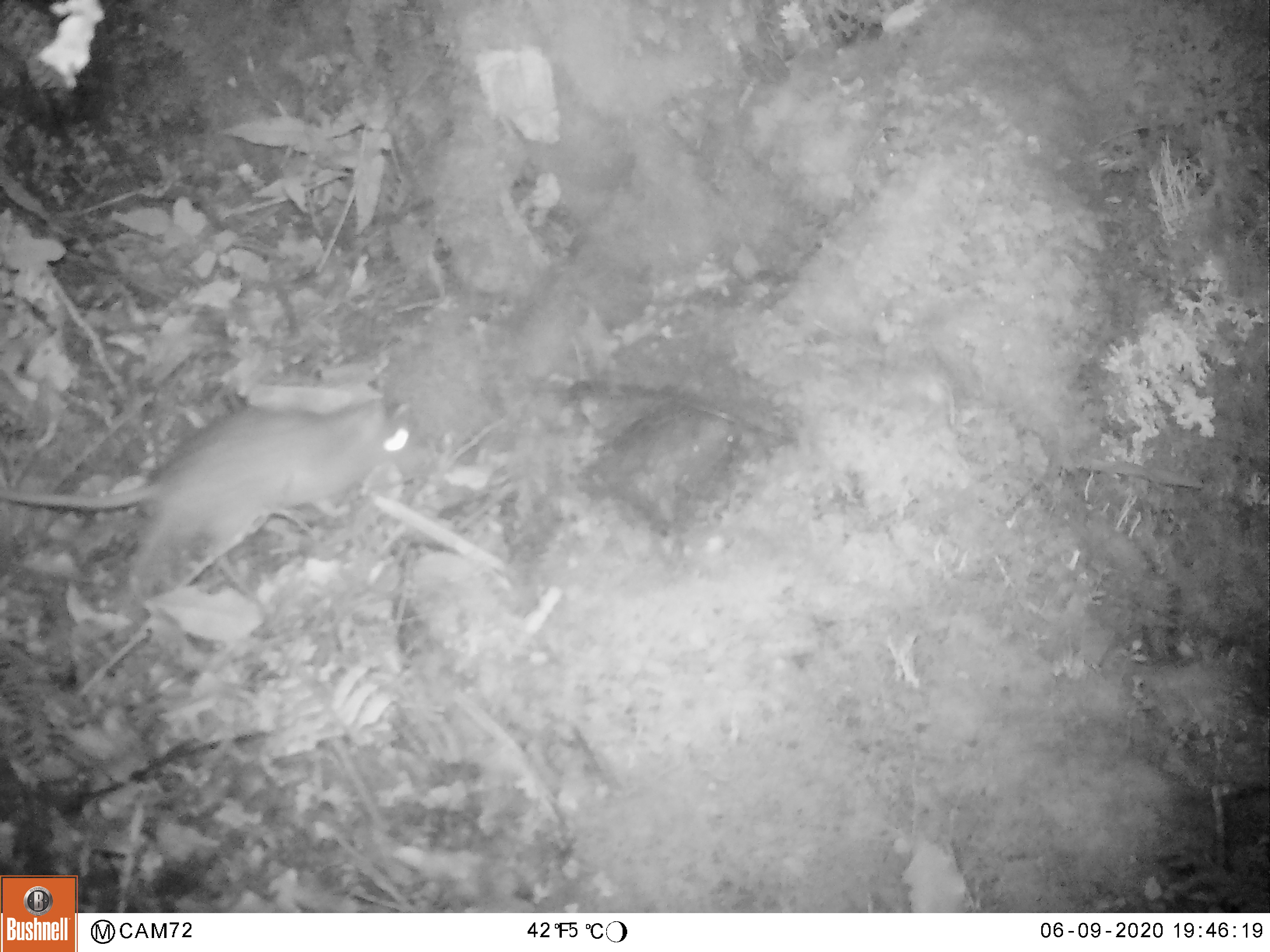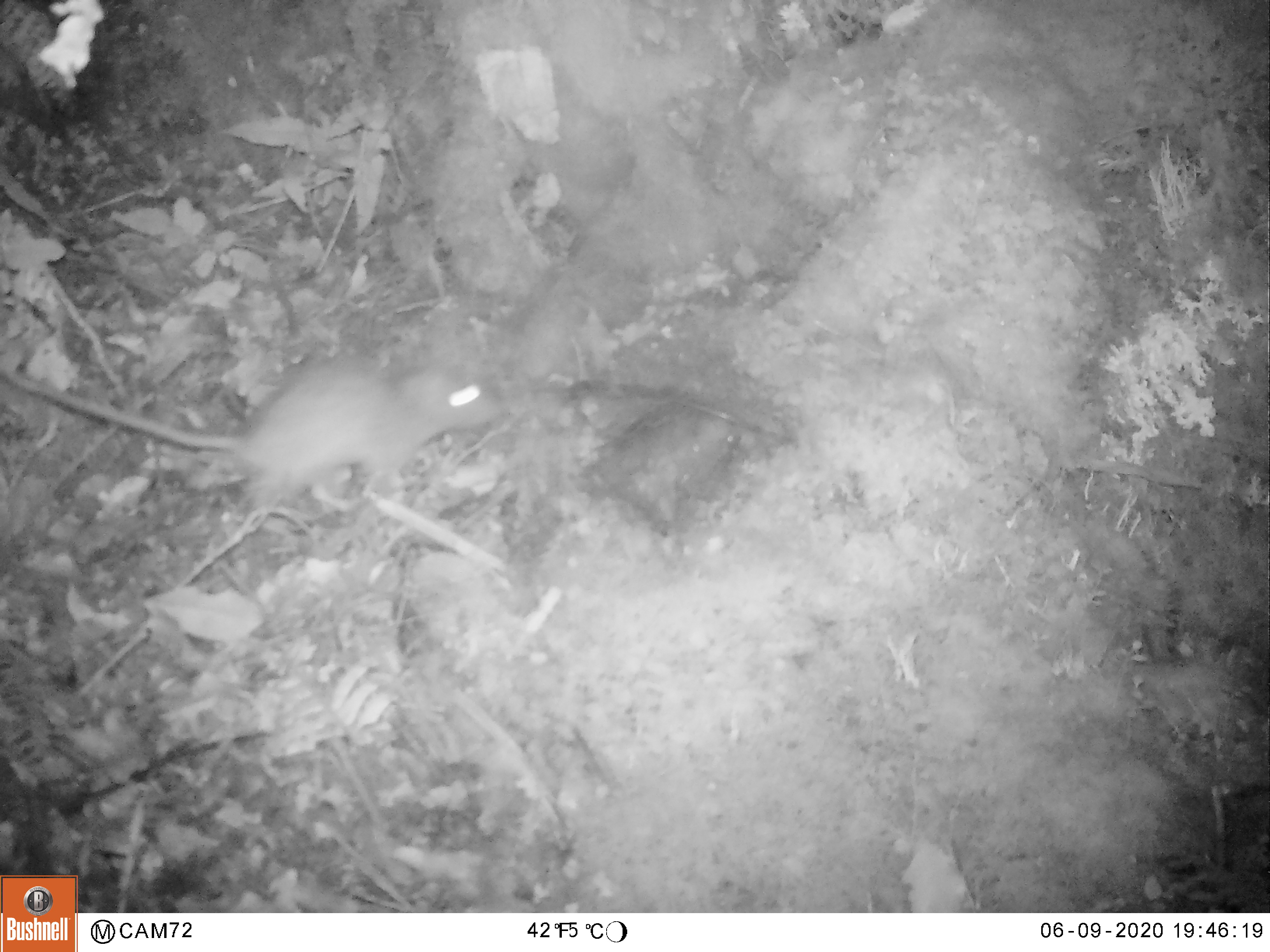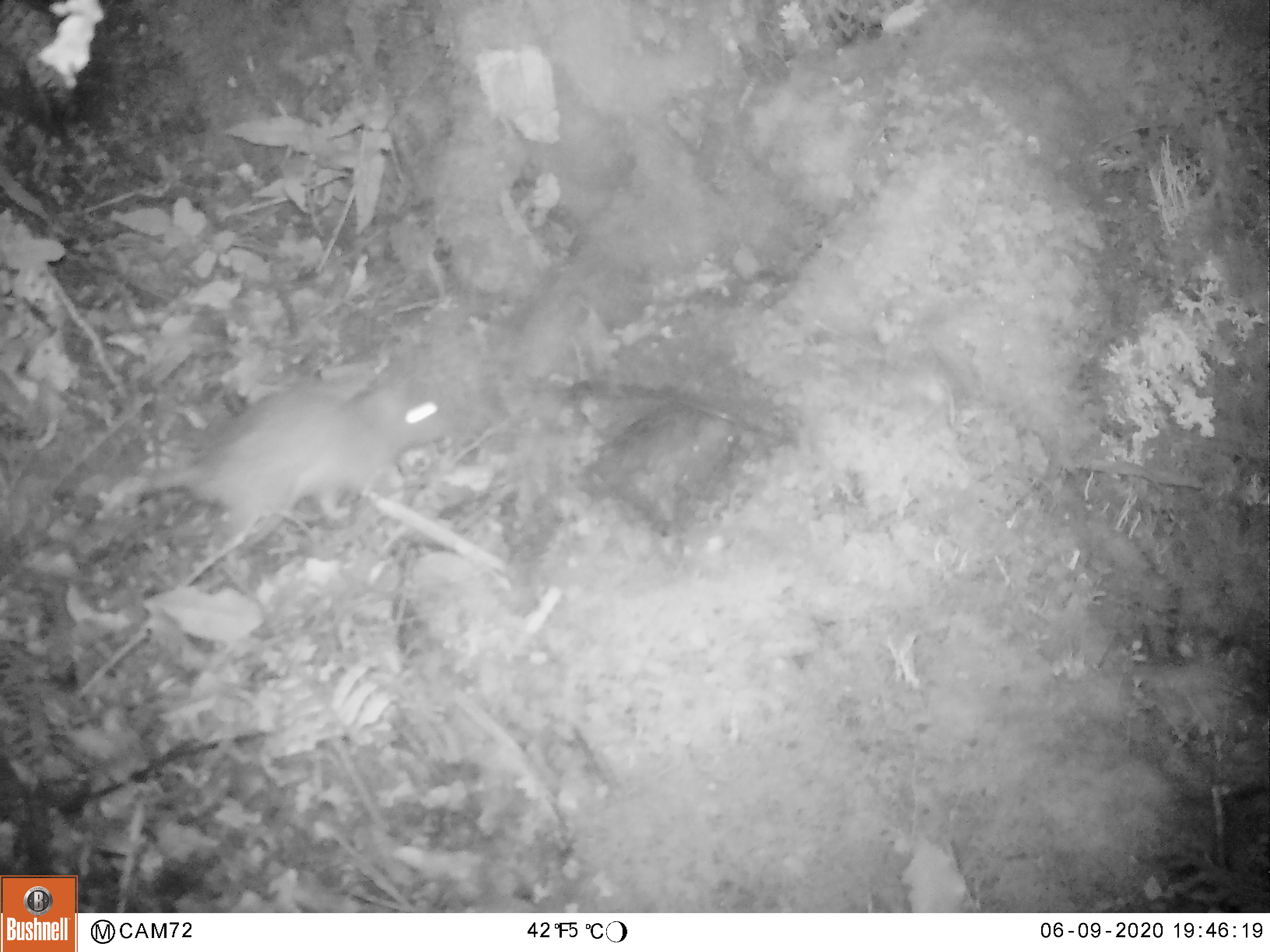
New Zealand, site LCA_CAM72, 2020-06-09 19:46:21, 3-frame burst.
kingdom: Animalia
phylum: Chordata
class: Mammalia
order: Rodentia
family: Muridae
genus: Rattus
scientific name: Rattus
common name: rat